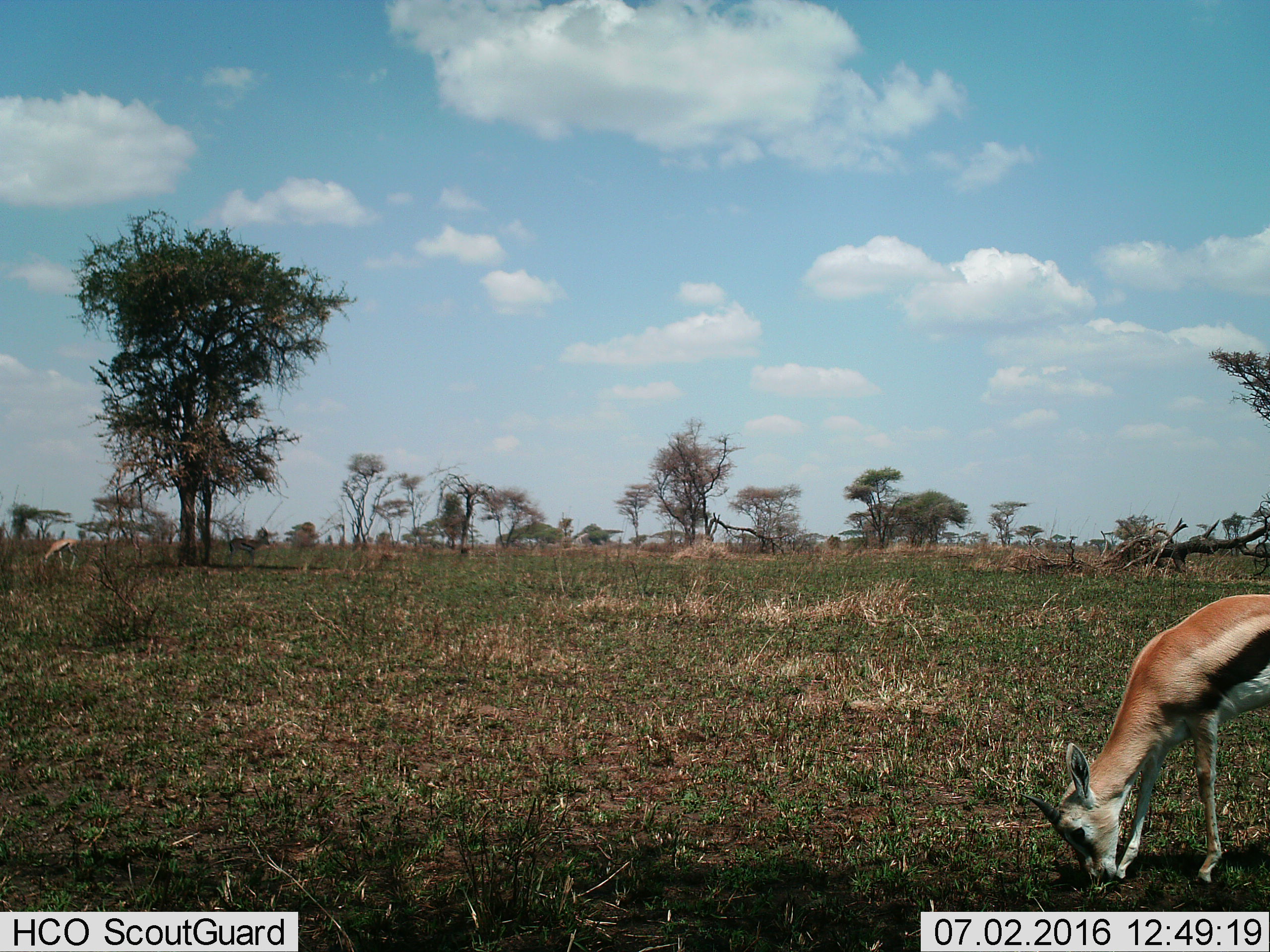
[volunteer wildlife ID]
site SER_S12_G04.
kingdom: Animalia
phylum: Chordata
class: Mammalia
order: Artiodactyla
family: Bovidae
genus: Eudorcas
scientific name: Eudorcas thomsonii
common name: thomson's gazelle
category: gazellethomsons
Gazellethomsons (thomson's gazelle) (Eudorcas thomsonii), count 1. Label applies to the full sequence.